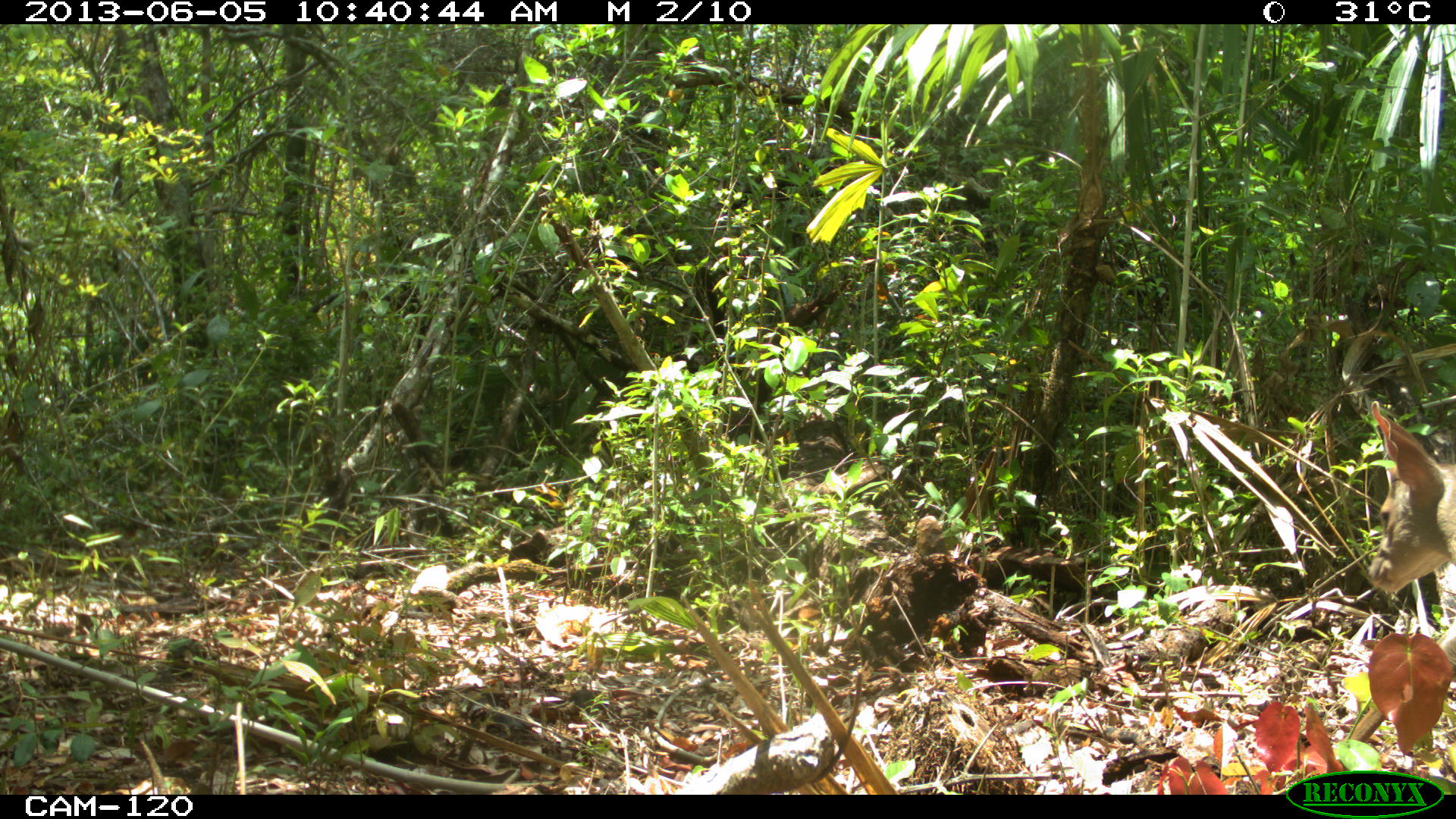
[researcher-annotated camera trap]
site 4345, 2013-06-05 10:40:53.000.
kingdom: Animalia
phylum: Chordata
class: Mammalia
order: Artiodactyla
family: Cervidae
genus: Odocoileus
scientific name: Odocoileus pandora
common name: yucatán brown brocket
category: mazama pandora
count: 1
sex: female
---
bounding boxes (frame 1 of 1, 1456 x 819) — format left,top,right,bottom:
mazama pandora: 1362,398,1456,670